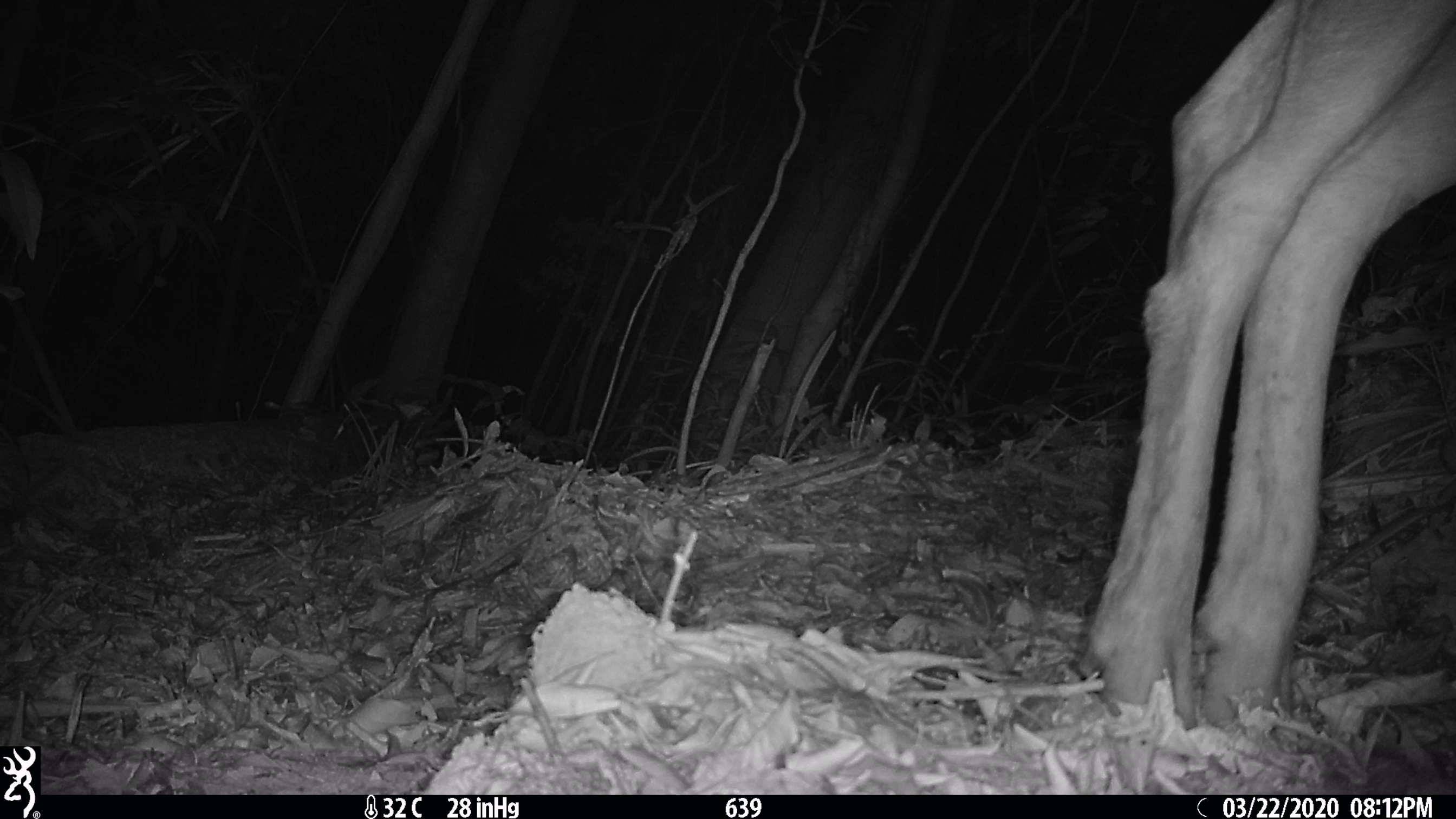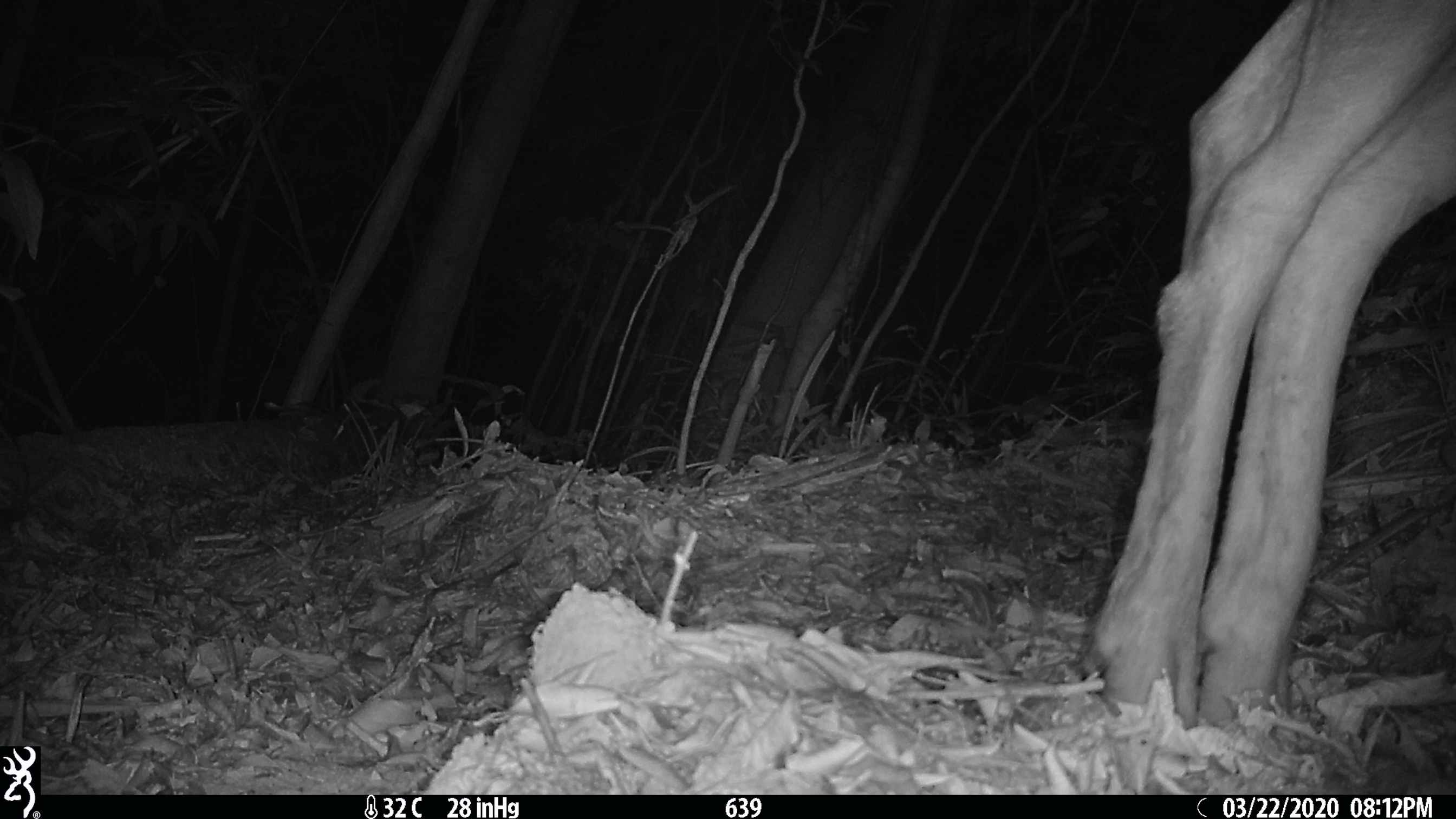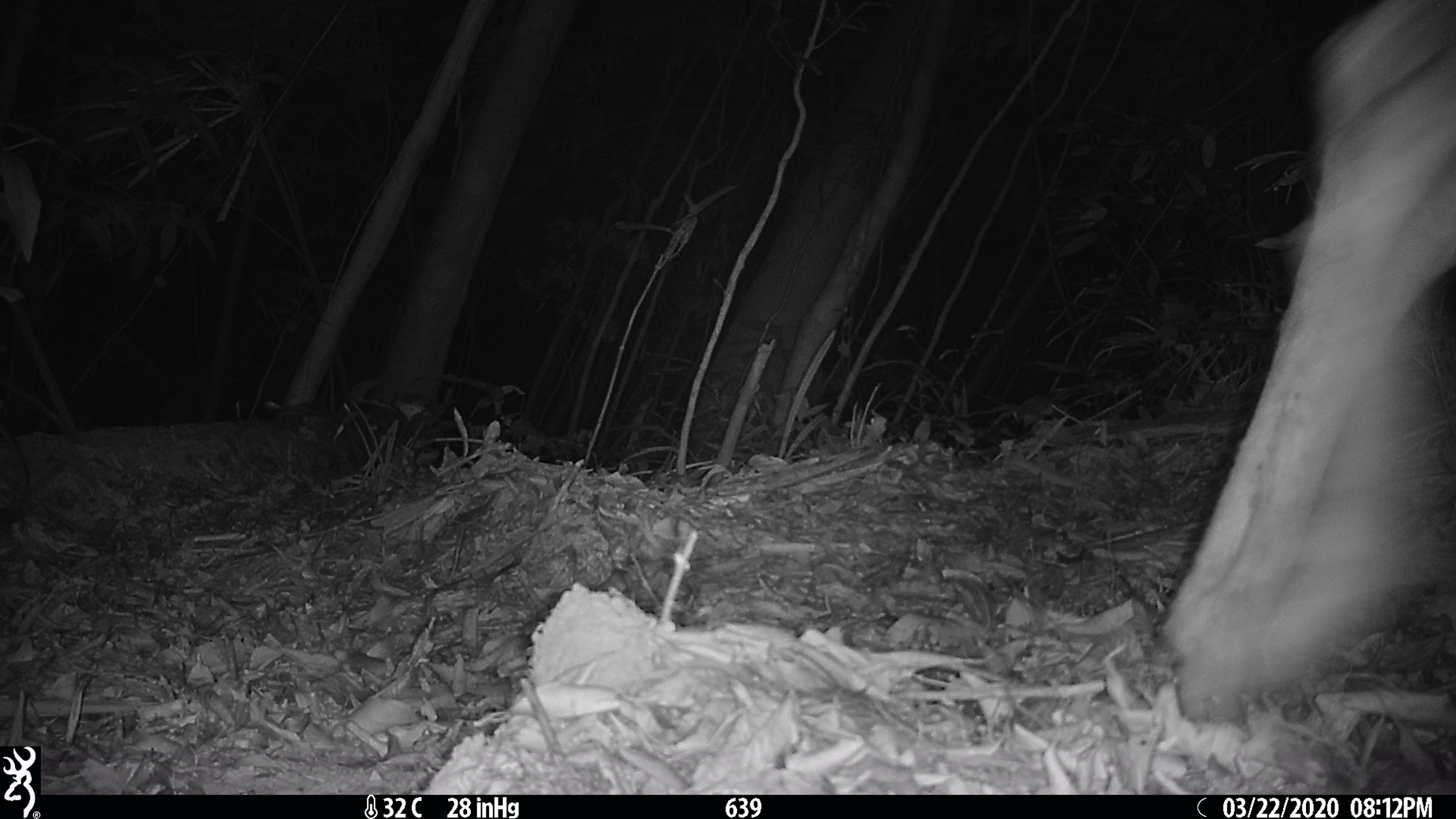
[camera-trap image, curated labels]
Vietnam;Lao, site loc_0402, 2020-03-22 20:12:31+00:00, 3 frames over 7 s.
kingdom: Animalia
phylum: Chordata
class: Mammalia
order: Artiodactyla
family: Cervidae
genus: Rusa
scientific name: Rusa unicolor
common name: sambar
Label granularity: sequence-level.